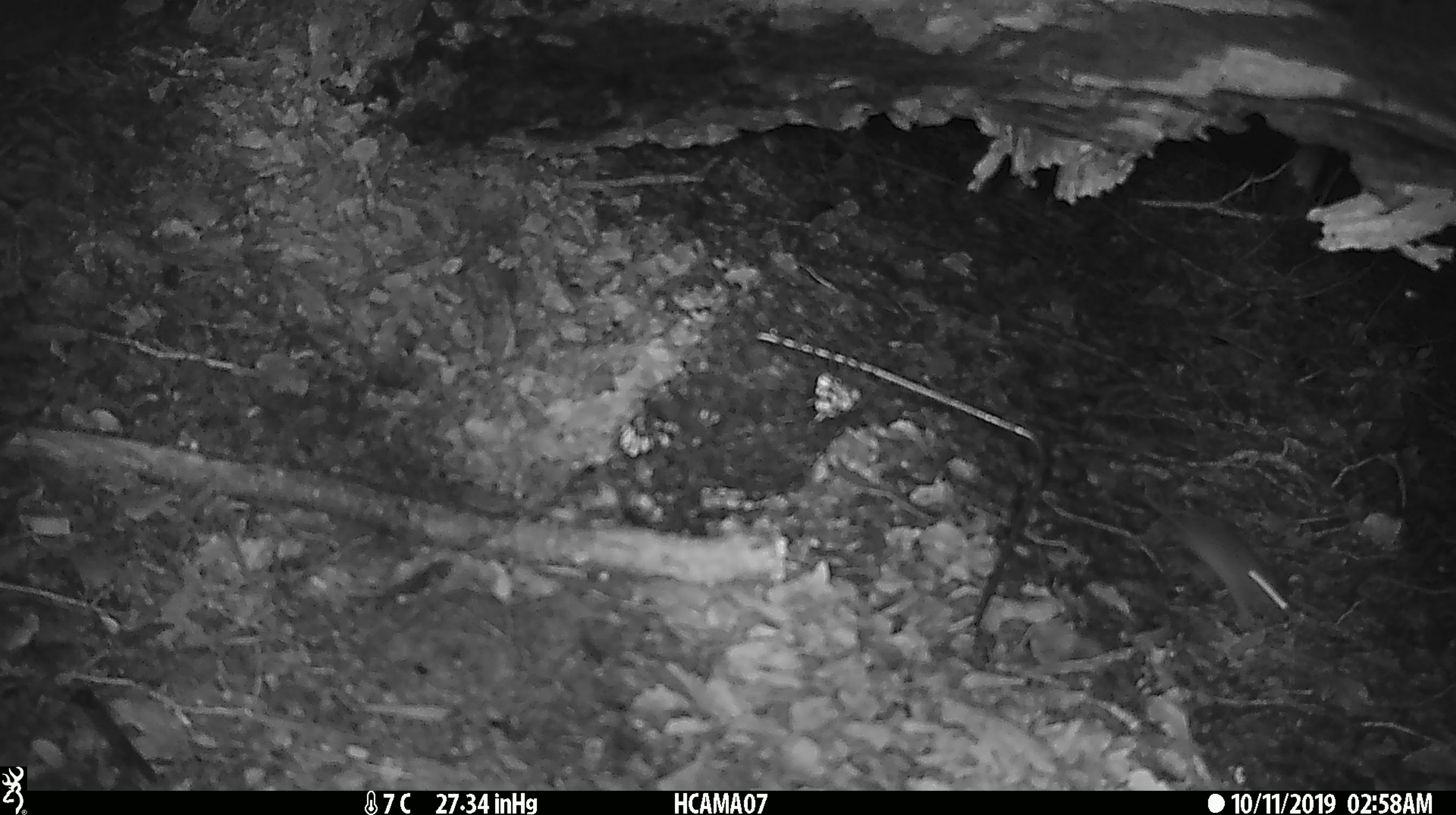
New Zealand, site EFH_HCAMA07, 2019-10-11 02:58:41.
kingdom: Animalia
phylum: Chordata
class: Mammalia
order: Rodentia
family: Muridae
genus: Mus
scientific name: Mus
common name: mouse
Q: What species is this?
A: Mouse (Mus).